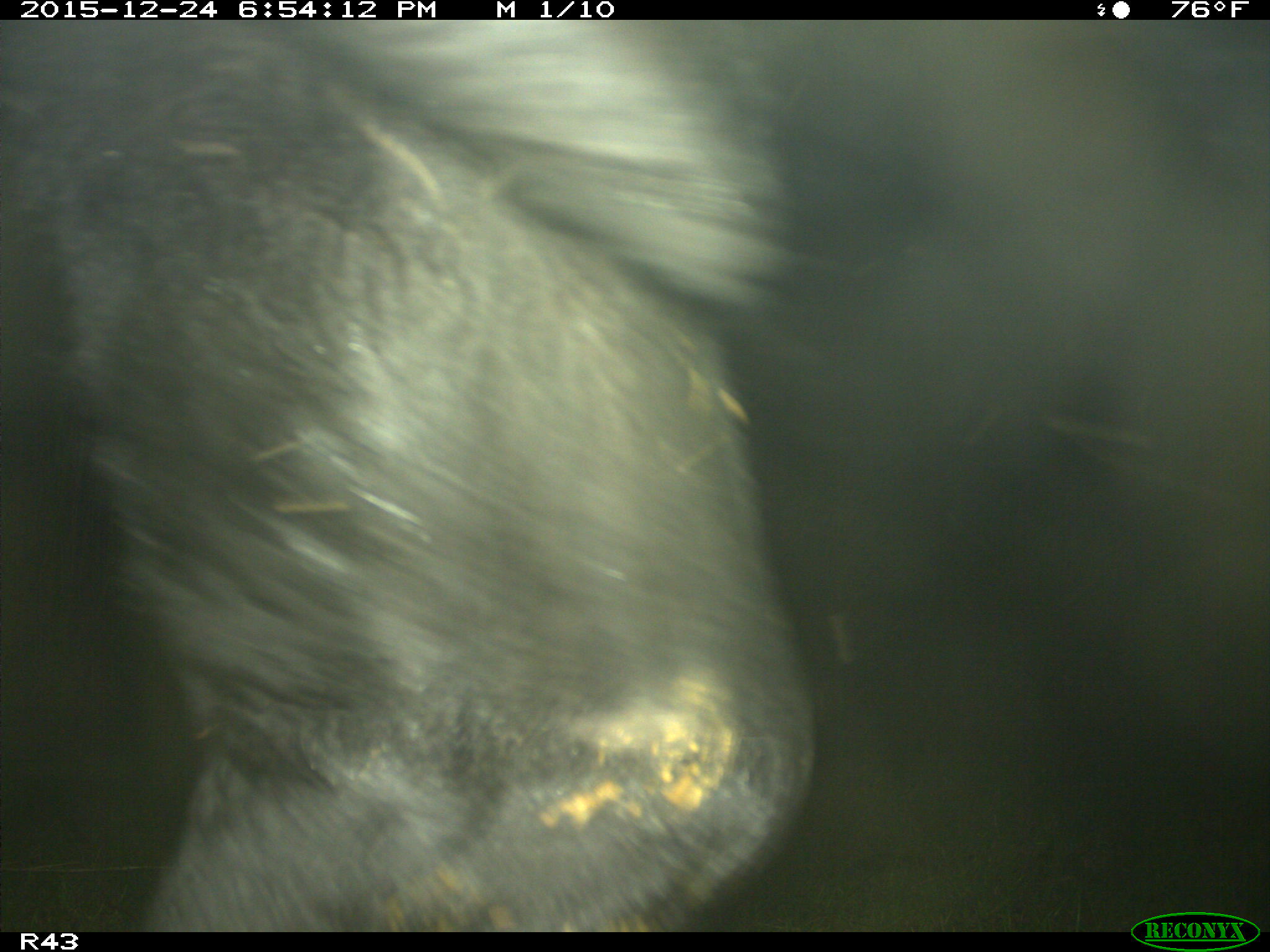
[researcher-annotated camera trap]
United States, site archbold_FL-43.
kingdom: Animalia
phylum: Chordata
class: Mammalia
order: Artiodactyla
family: Bovidae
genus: Bos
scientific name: Bos taurus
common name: domestic cow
Bos taurus (domestic cow).